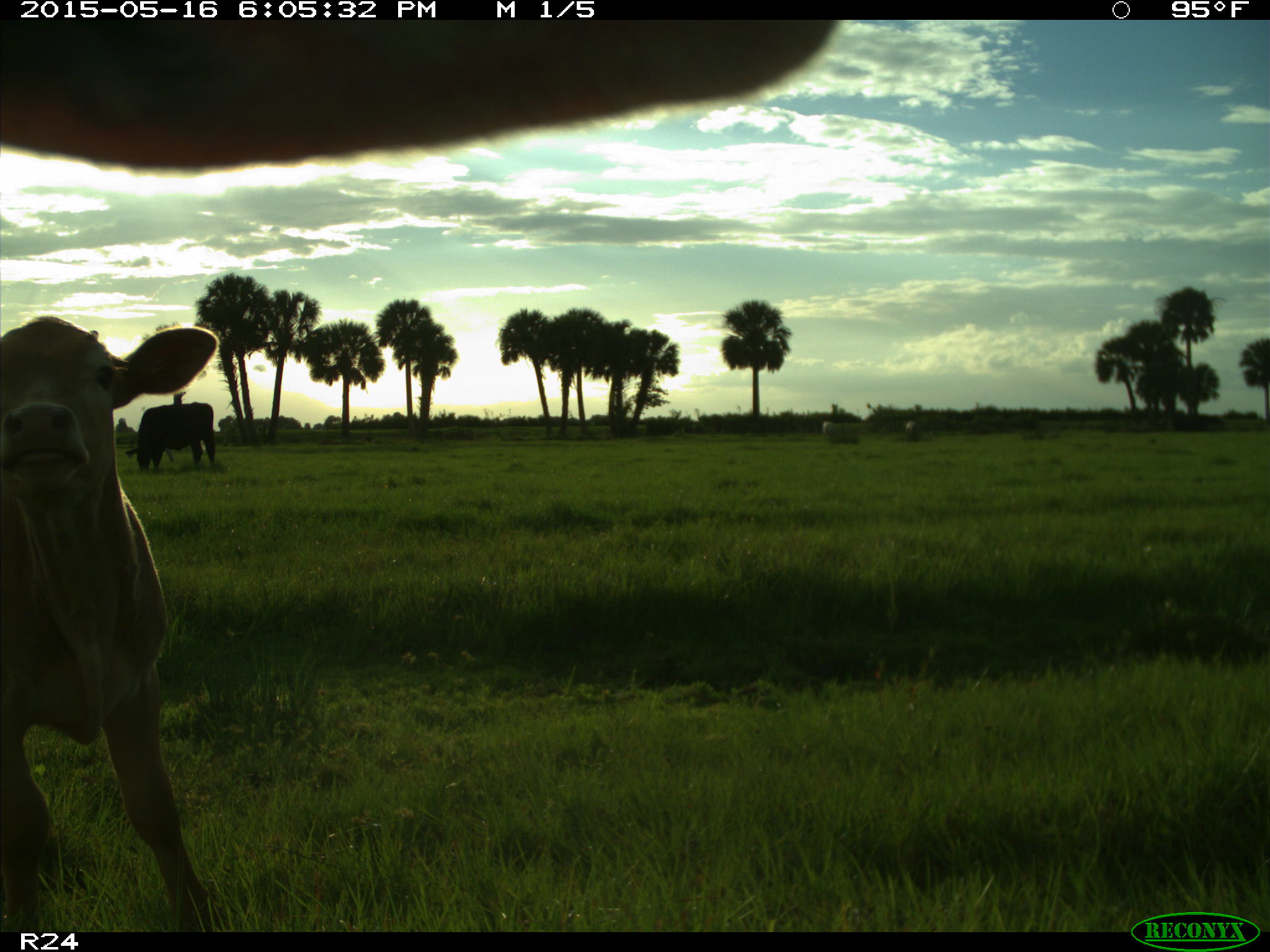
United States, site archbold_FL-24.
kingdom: Animalia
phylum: Chordata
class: Mammalia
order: Artiodactyla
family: Bovidae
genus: Bos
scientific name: Bos taurus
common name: domestic cow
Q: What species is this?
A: Bos taurus (domestic cow).